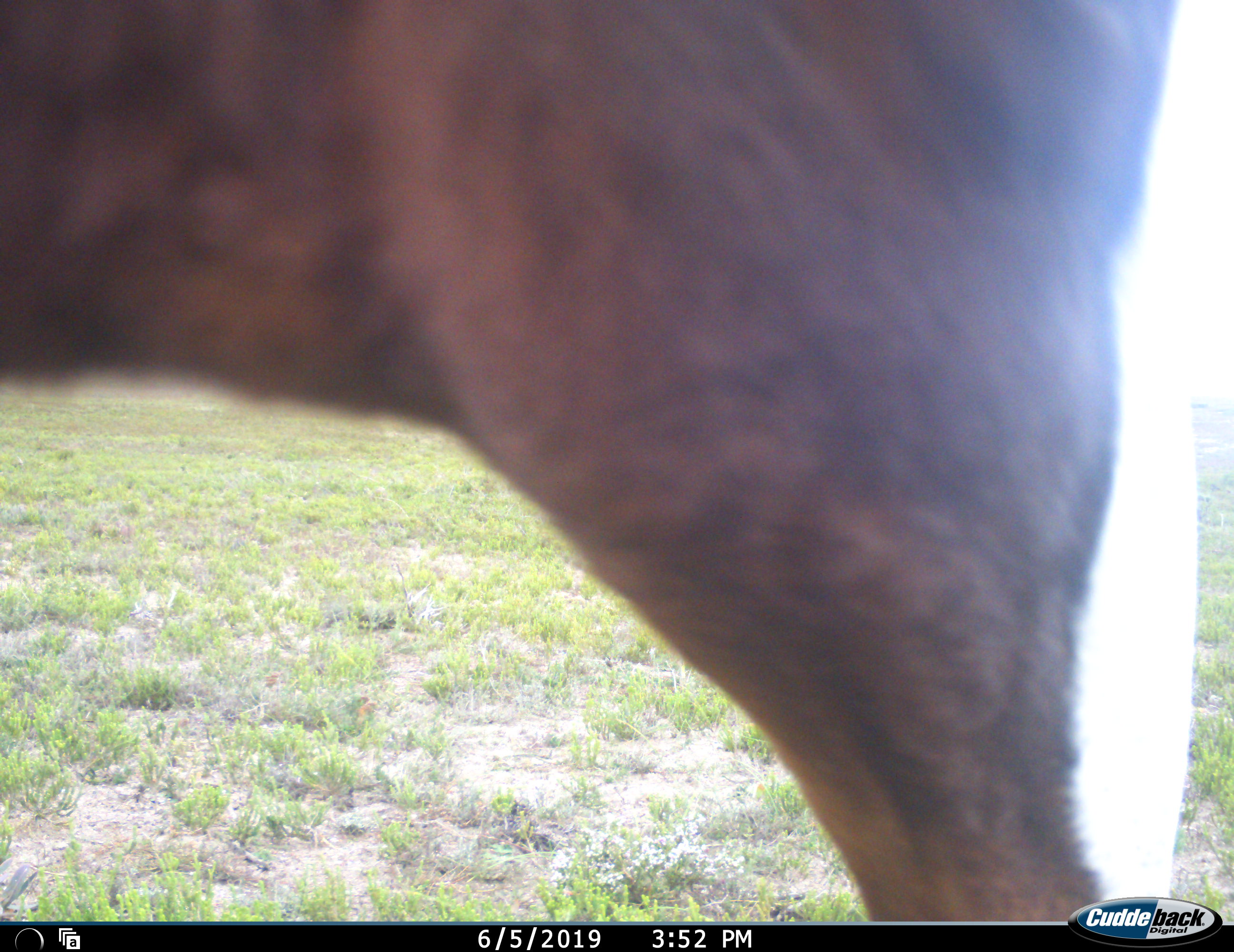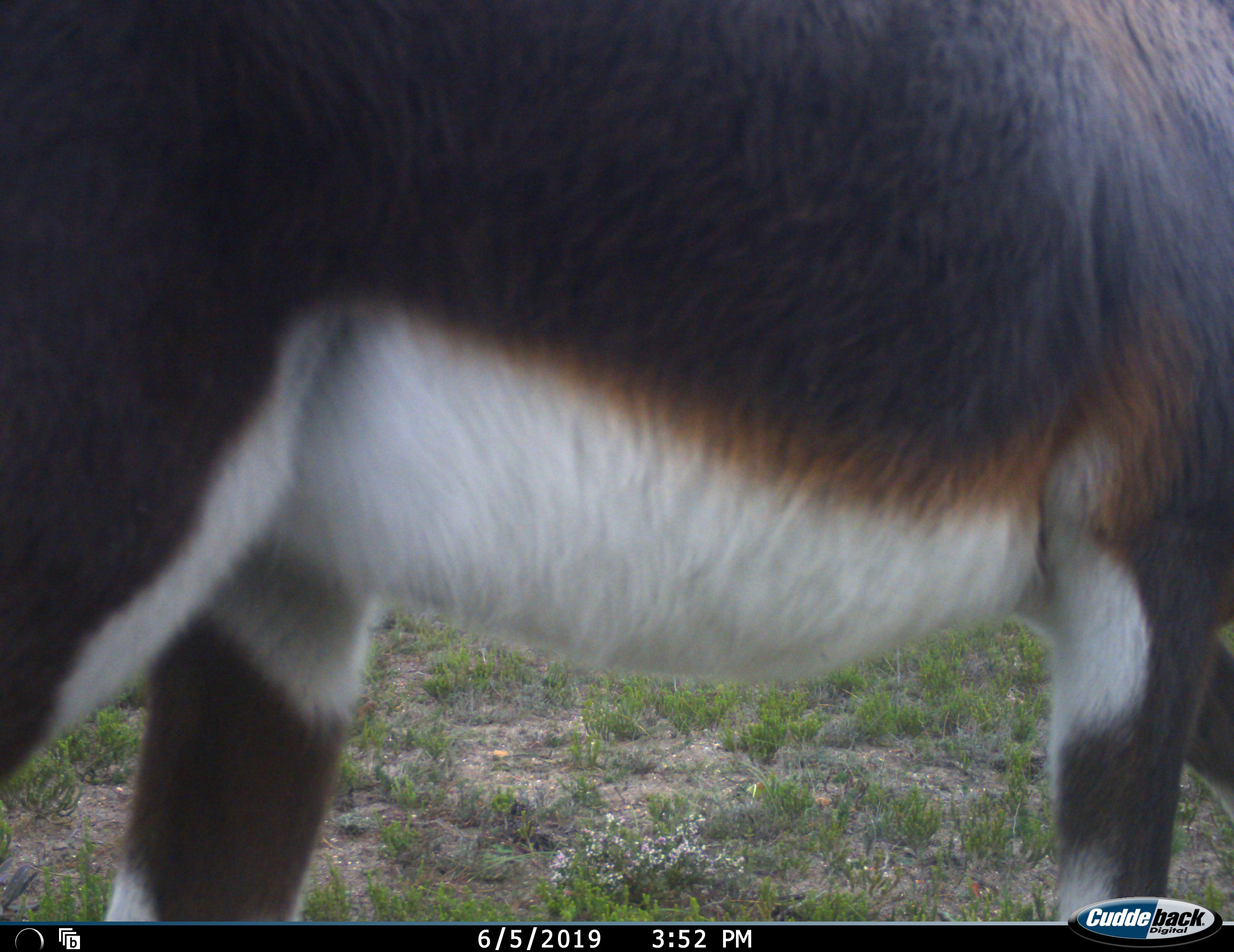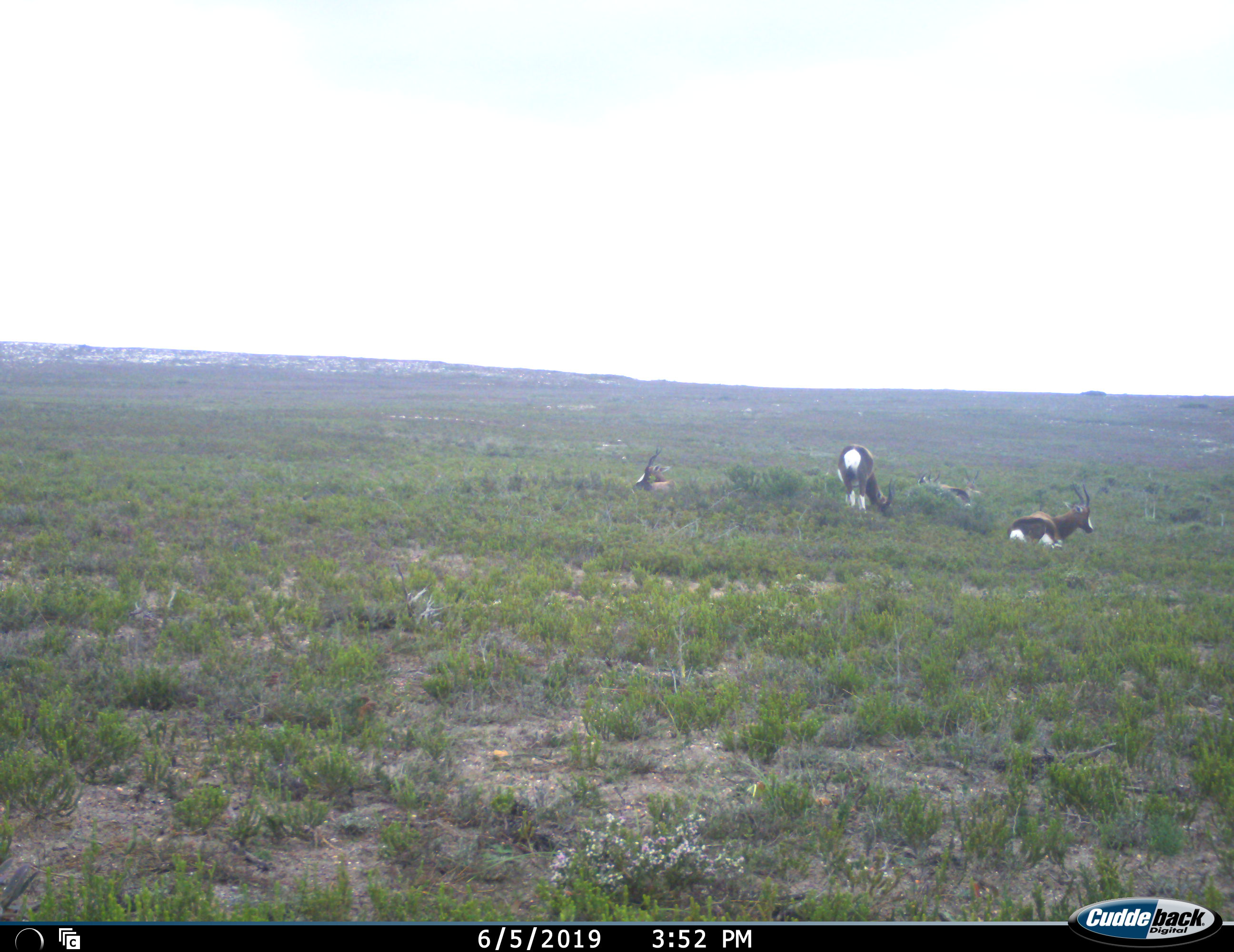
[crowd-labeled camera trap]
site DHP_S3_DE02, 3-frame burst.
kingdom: Animalia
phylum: Chordata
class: Mammalia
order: Artiodactyla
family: Bovidae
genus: Damaliscus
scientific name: Damaliscus pygargus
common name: bontebok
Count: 5.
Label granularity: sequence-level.